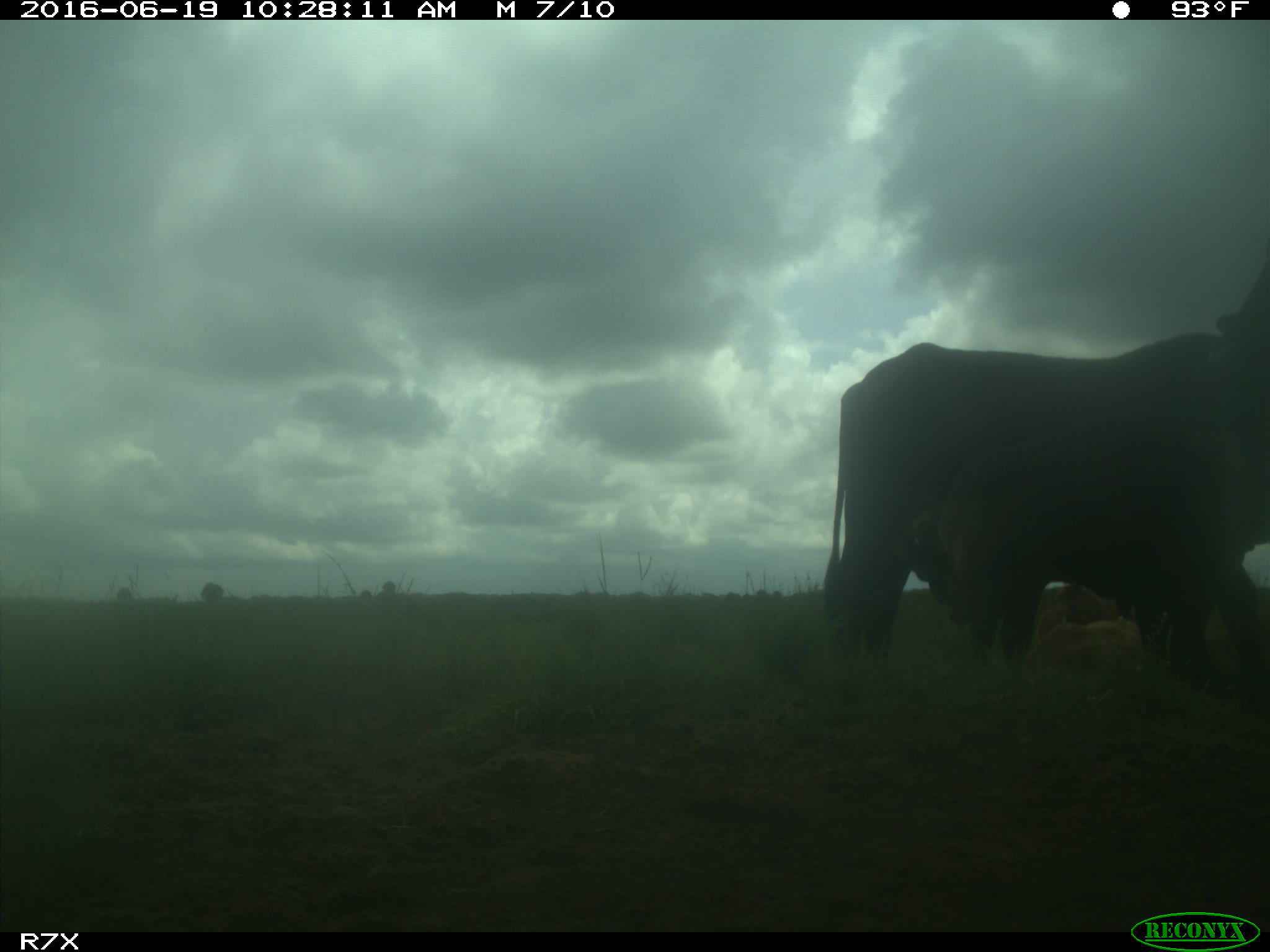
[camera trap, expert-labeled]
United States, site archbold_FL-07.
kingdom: Animalia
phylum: Chordata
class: Mammalia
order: Artiodactyla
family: Bovidae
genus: Bos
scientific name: Bos taurus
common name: domestic cow